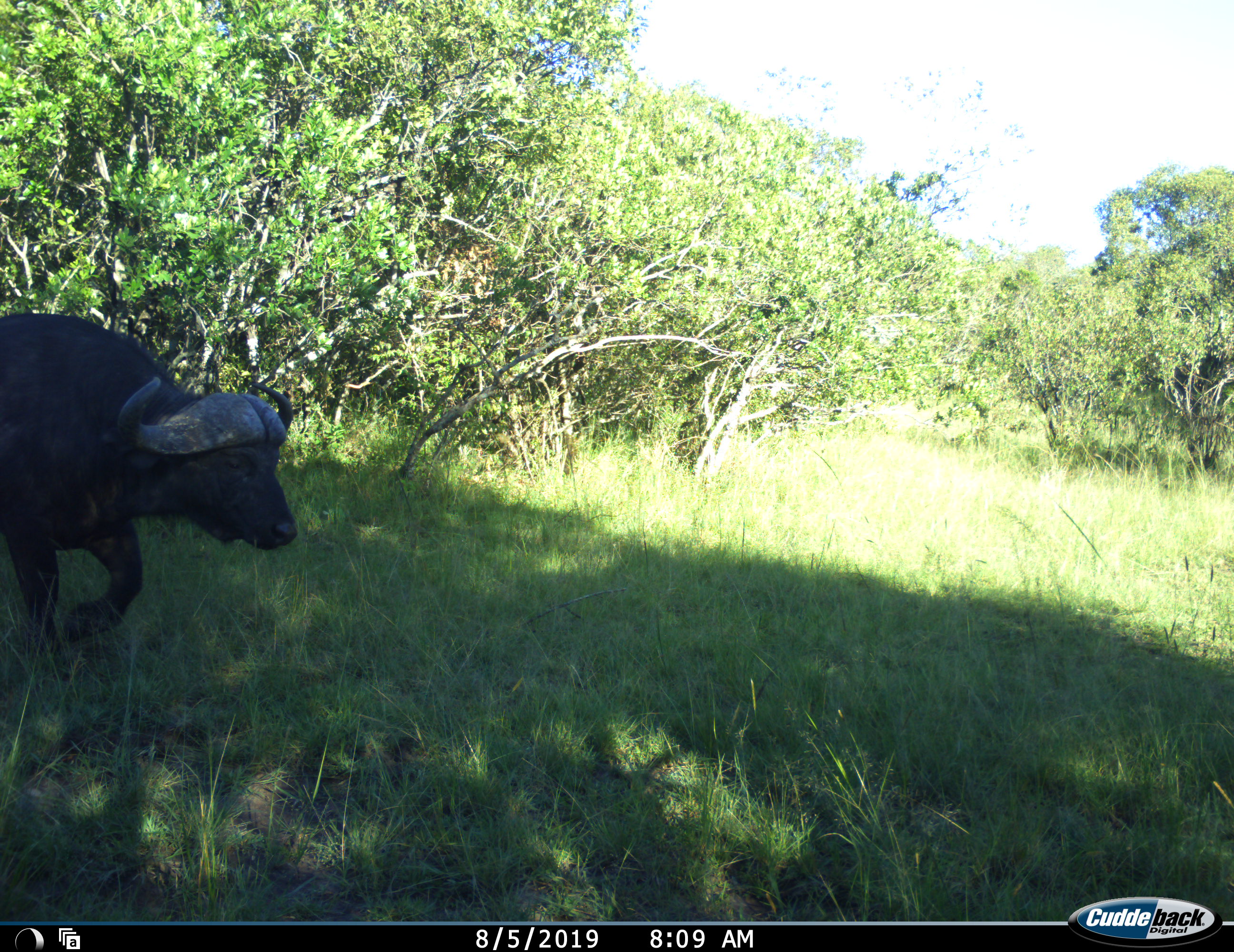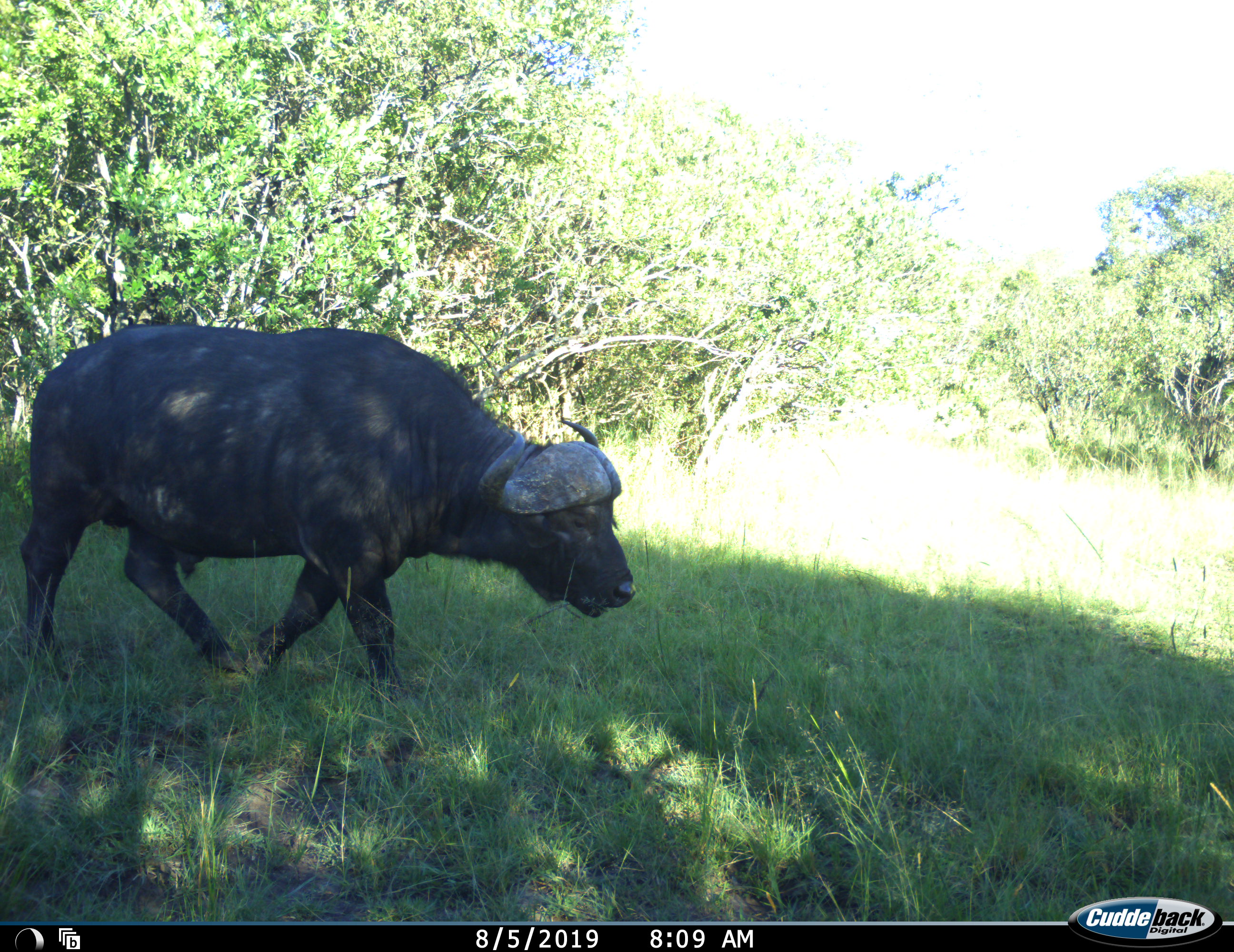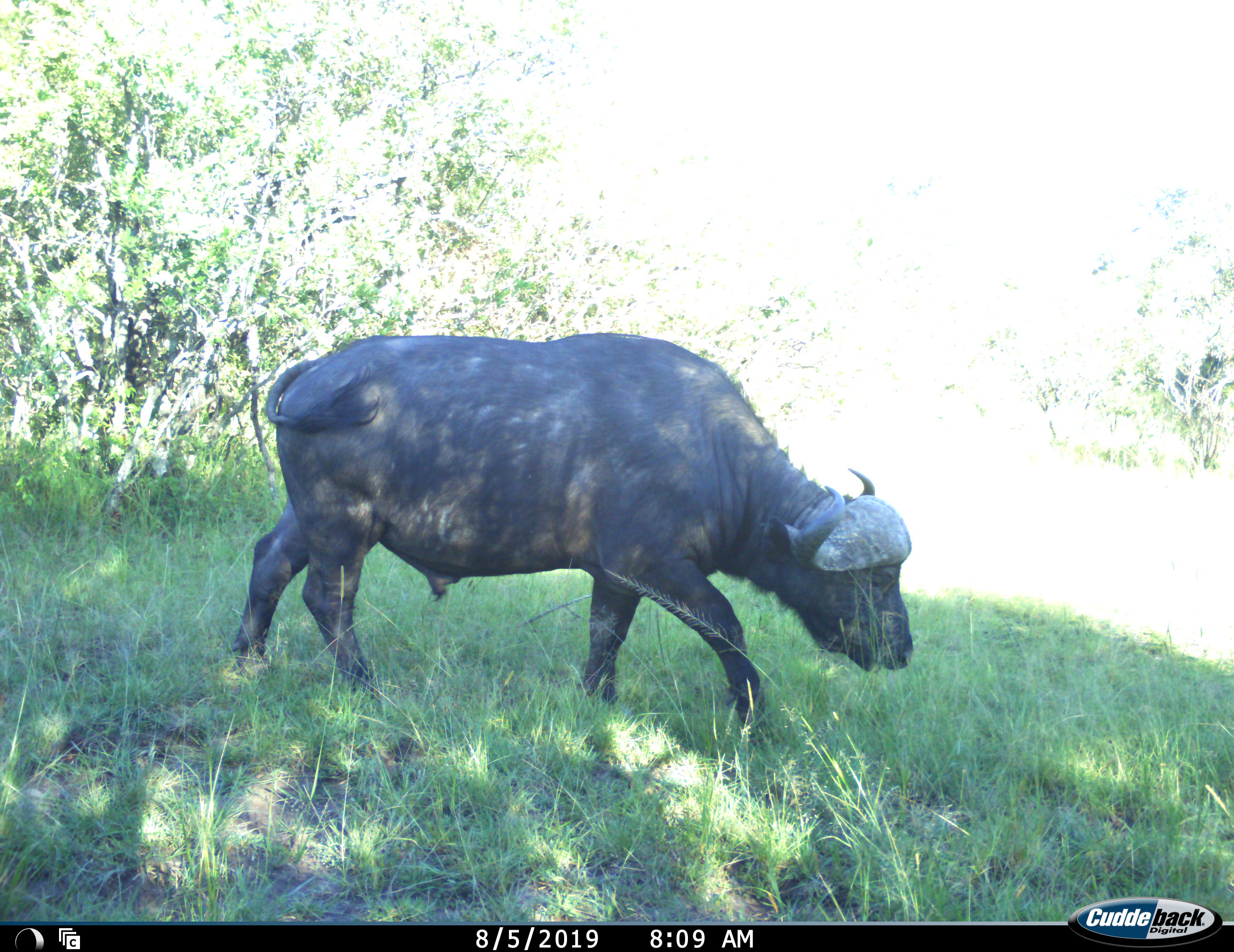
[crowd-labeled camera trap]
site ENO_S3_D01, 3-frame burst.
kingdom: Animalia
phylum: Chordata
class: Mammalia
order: Artiodactyla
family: Bovidae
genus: Syncerus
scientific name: Syncerus caffer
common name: african buffalo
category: buffalo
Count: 1.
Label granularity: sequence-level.